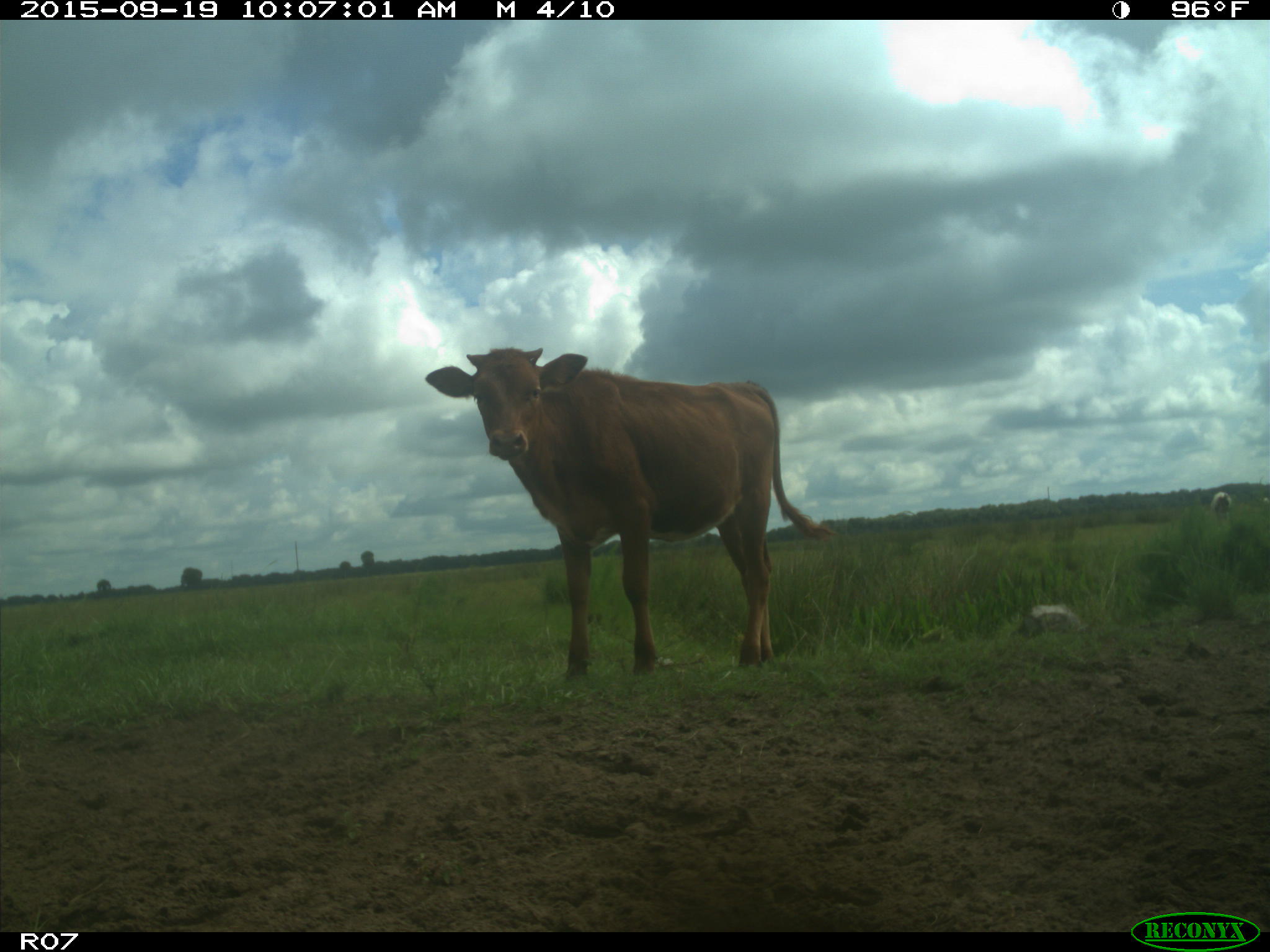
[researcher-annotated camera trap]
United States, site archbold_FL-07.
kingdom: Animalia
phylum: Chordata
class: Mammalia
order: Artiodactyla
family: Bovidae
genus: Bos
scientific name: Bos taurus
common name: domestic cow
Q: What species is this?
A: Bos taurus (domestic cow).